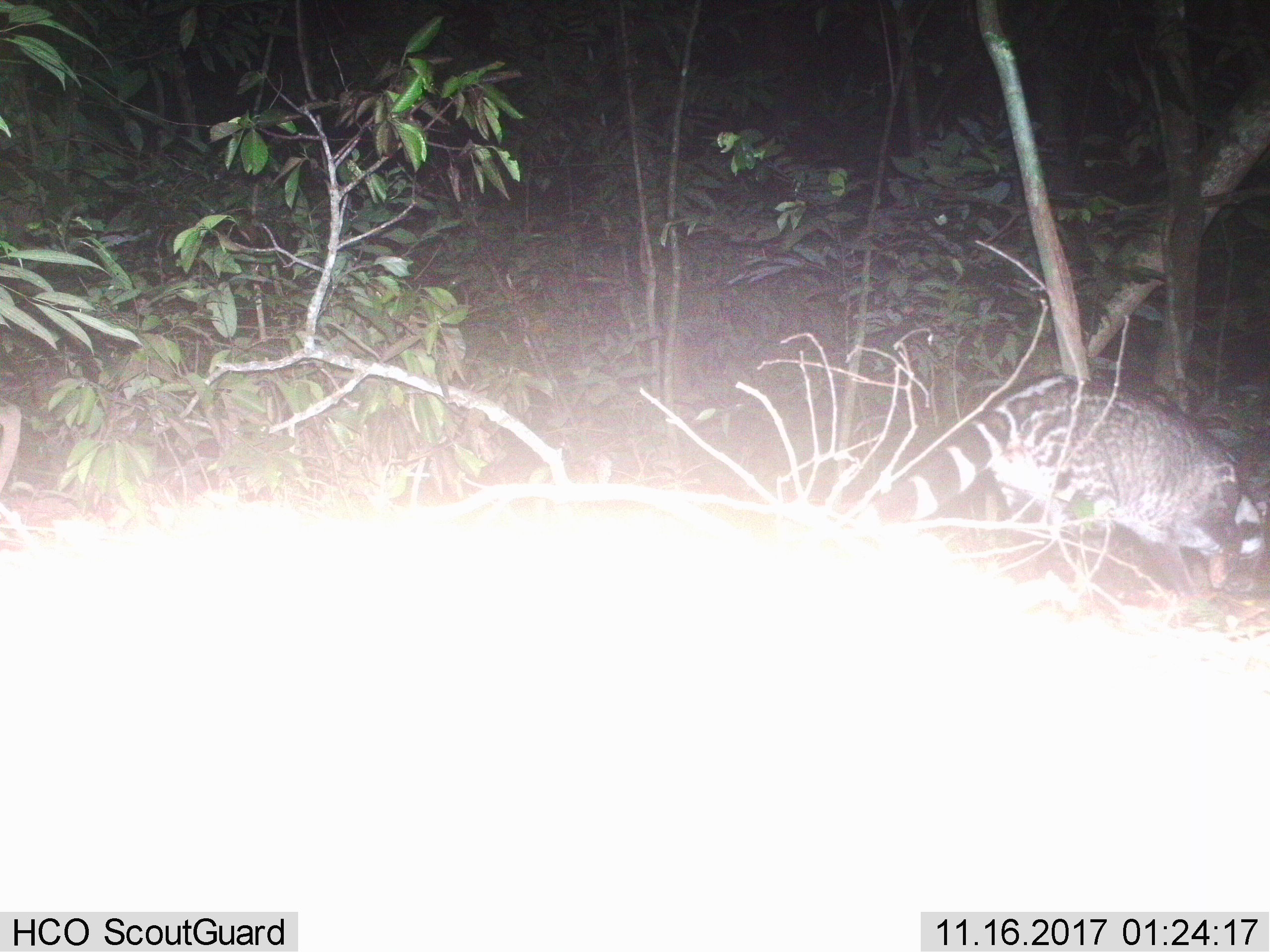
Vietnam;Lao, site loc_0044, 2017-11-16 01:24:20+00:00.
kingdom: Animalia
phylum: Chordata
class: Mammalia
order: Carnivora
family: Viverridae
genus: Viverra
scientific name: Viverra zibetha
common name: large indian civet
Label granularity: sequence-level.